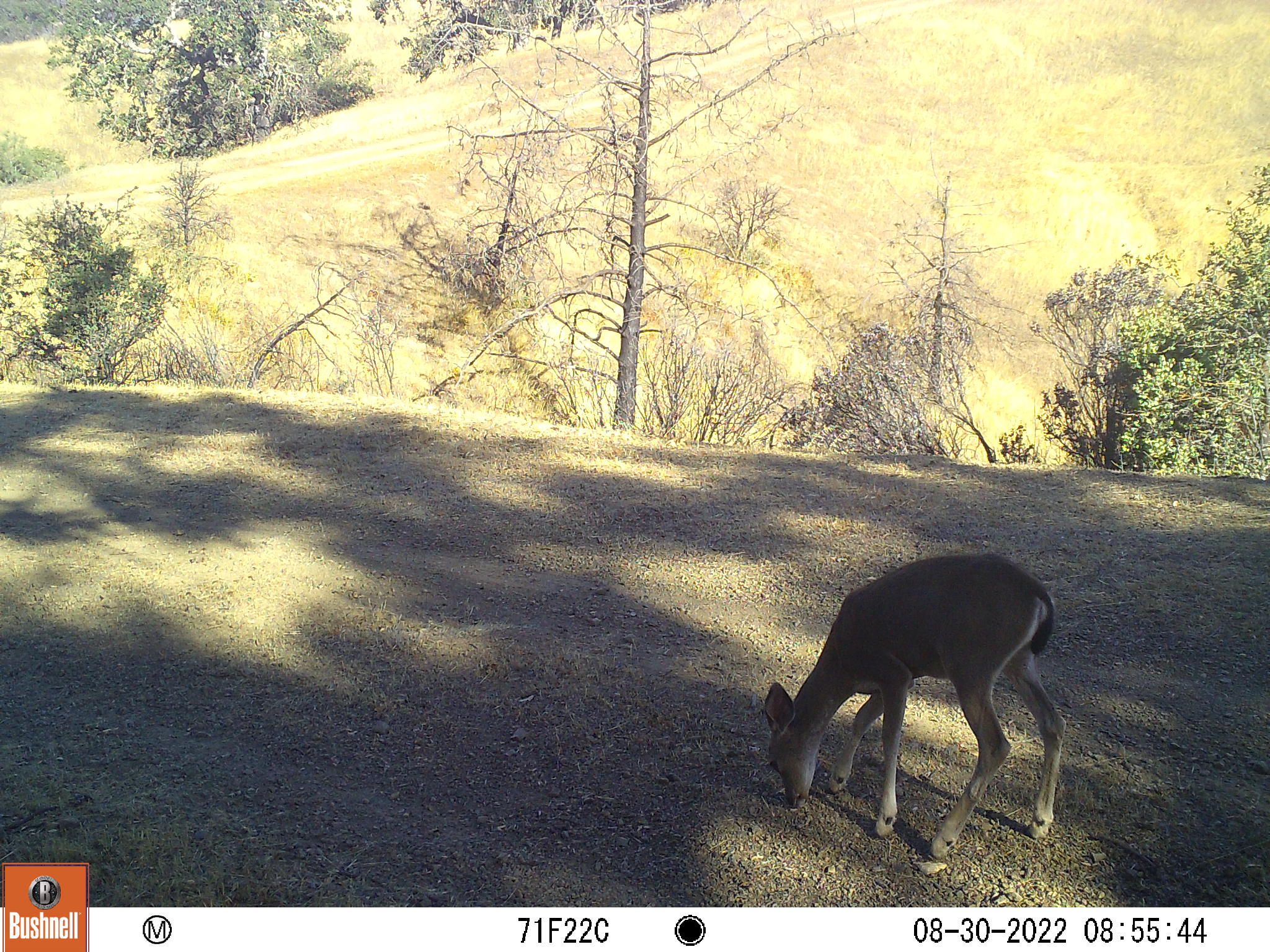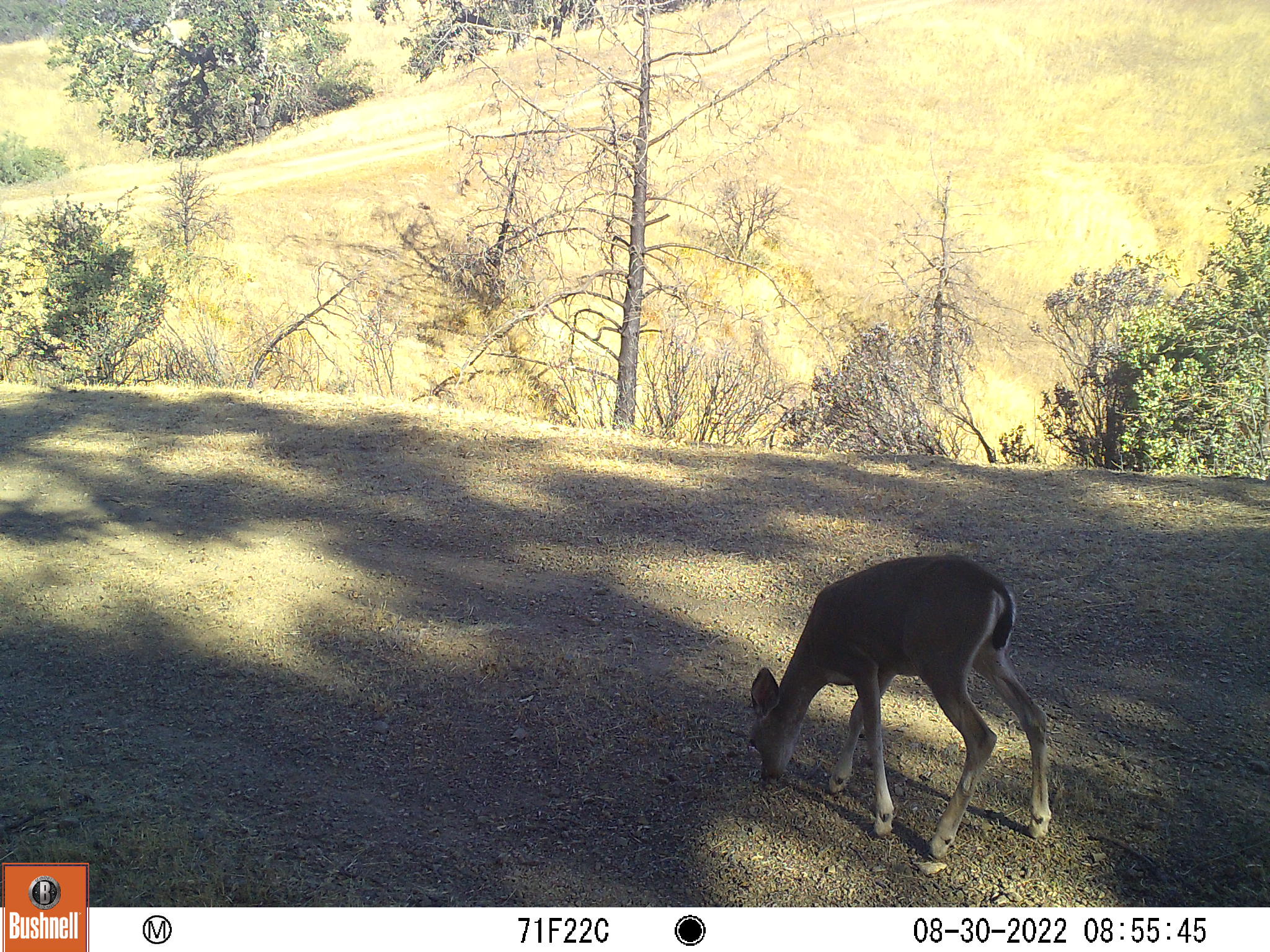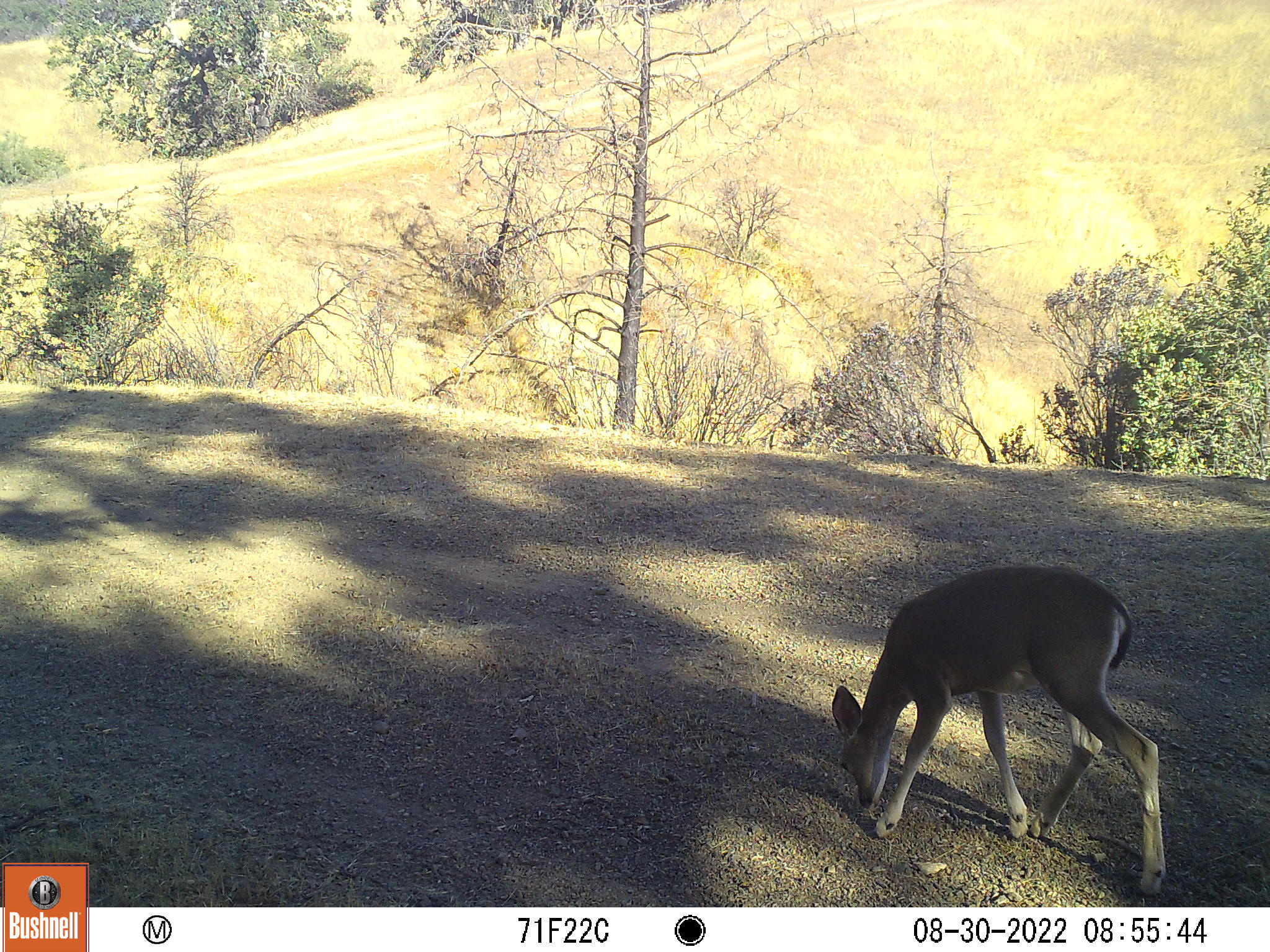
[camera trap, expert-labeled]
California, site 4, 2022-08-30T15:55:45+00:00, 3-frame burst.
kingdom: Animalia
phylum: Chordata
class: Mammalia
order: Artiodactyla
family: Cervidae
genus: Odocoileus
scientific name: Odocoileus hemionus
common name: mule deer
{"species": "mule deer (Odocoileus hemionus)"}